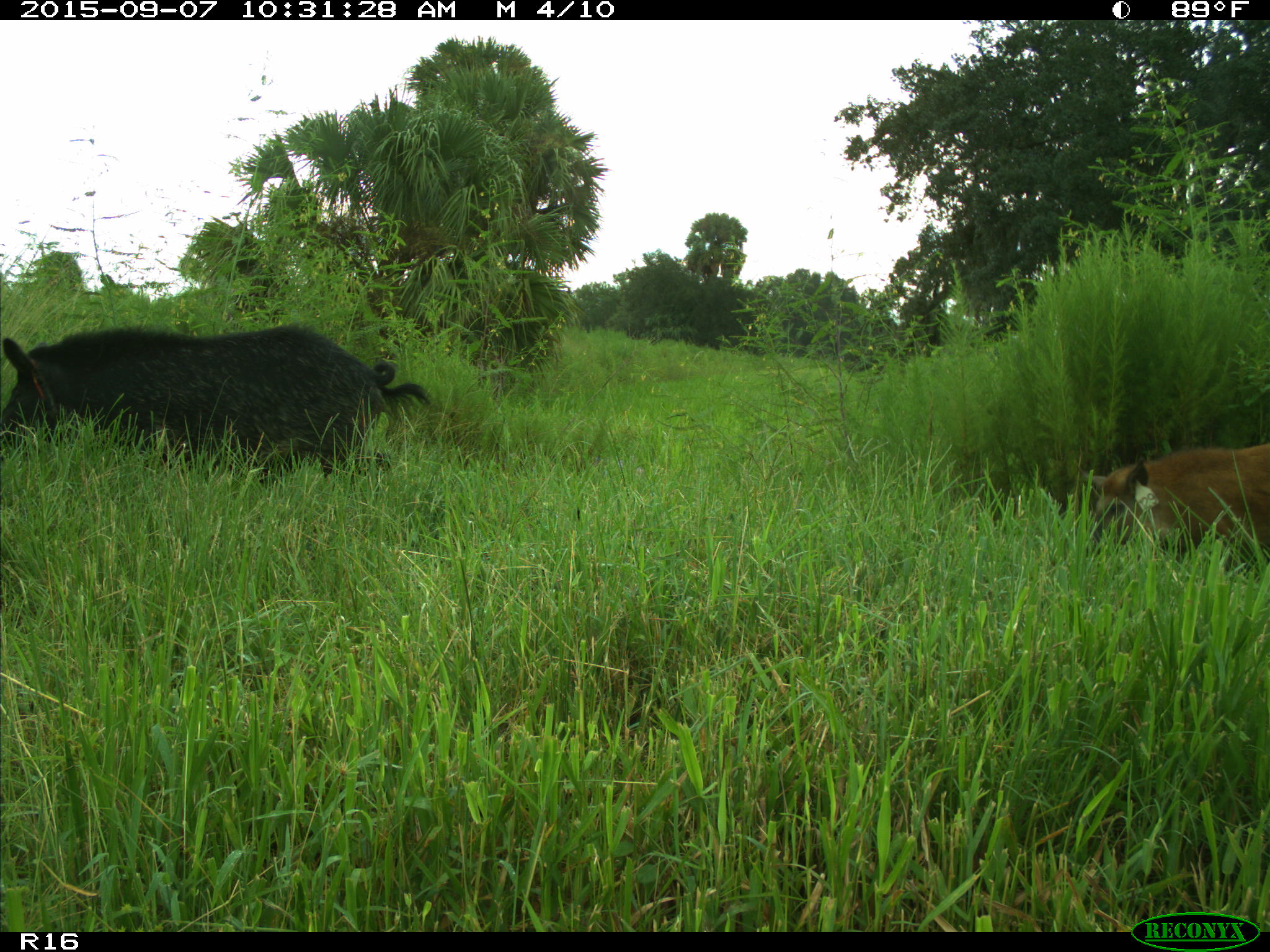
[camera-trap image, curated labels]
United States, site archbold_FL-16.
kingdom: Animalia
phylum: Chordata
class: Mammalia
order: Artiodactyla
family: Suidae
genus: Sus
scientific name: Sus scrofa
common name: wild boar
Sus scrofa (wild boar).